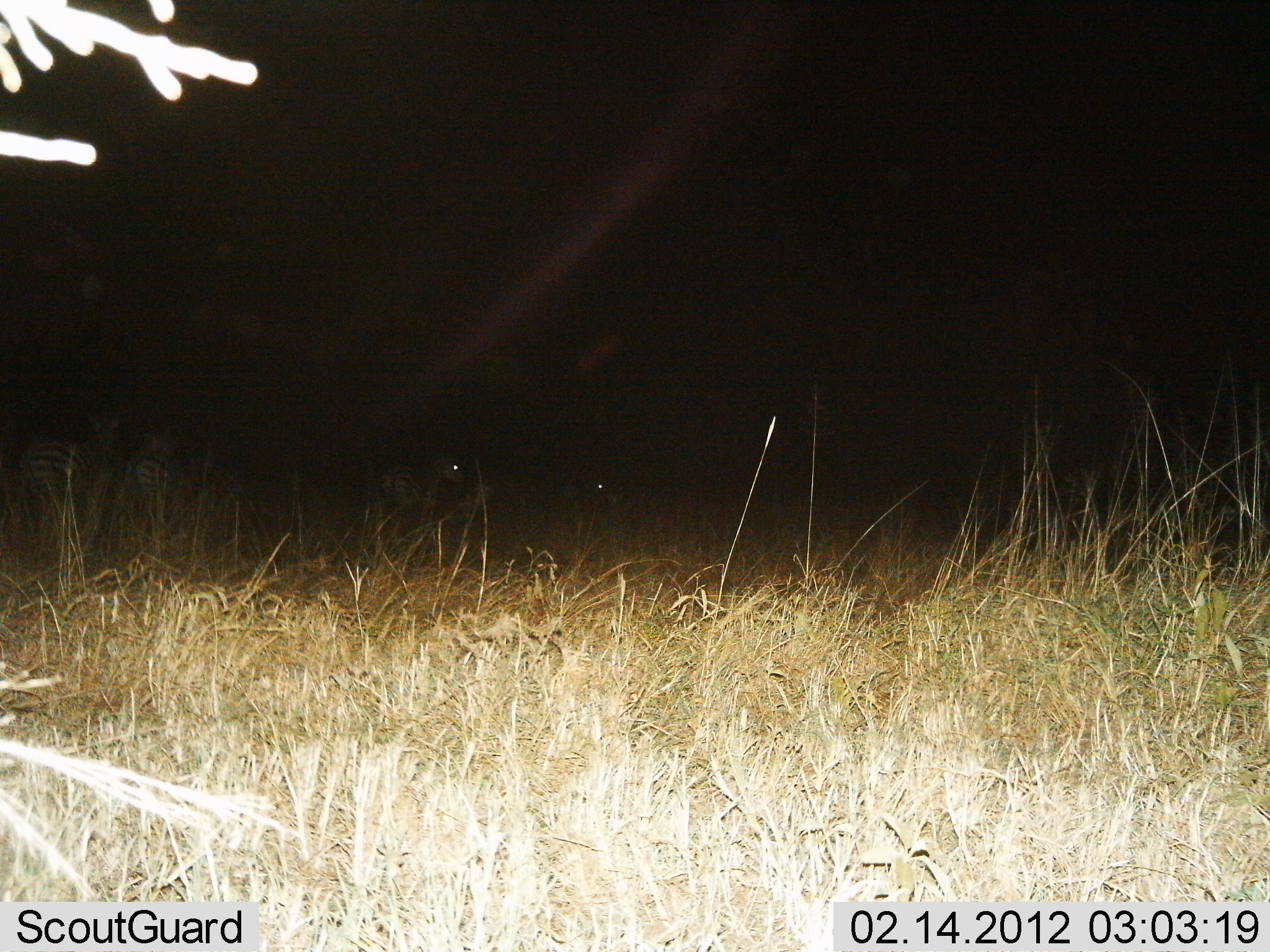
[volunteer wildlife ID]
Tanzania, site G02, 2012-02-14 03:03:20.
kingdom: Animalia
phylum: Chordata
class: Mammalia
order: Perissodactyla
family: Equidae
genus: Equus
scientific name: Equus quagga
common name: plains zebra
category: zebra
Zebra (plains zebra) (Equus quagga), count 4. Behavior (volunteer vote fractions): standing 90%, resting 5%, moving 15%, interacting 0%. Young present (vote fraction): 10%. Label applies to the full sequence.